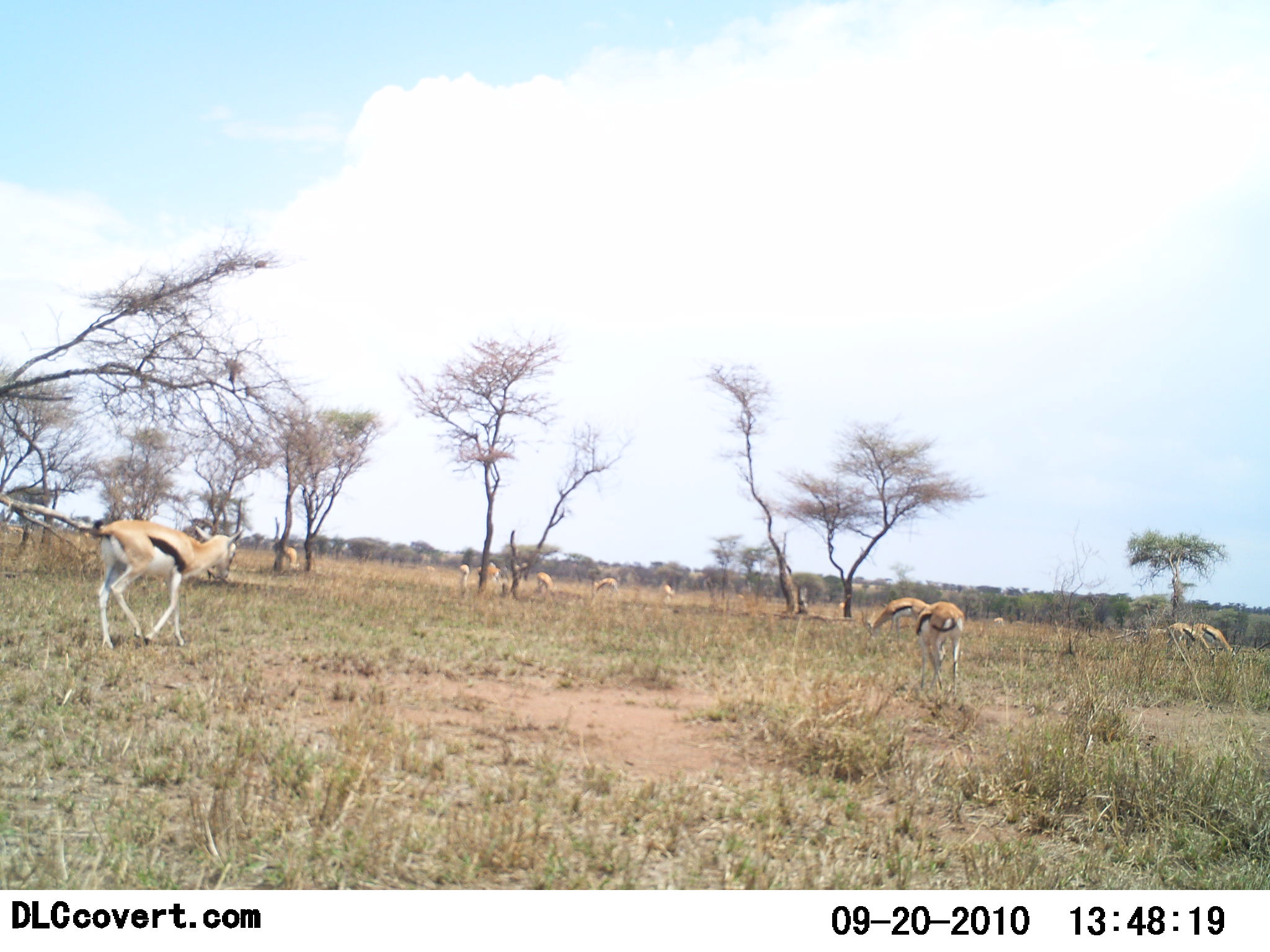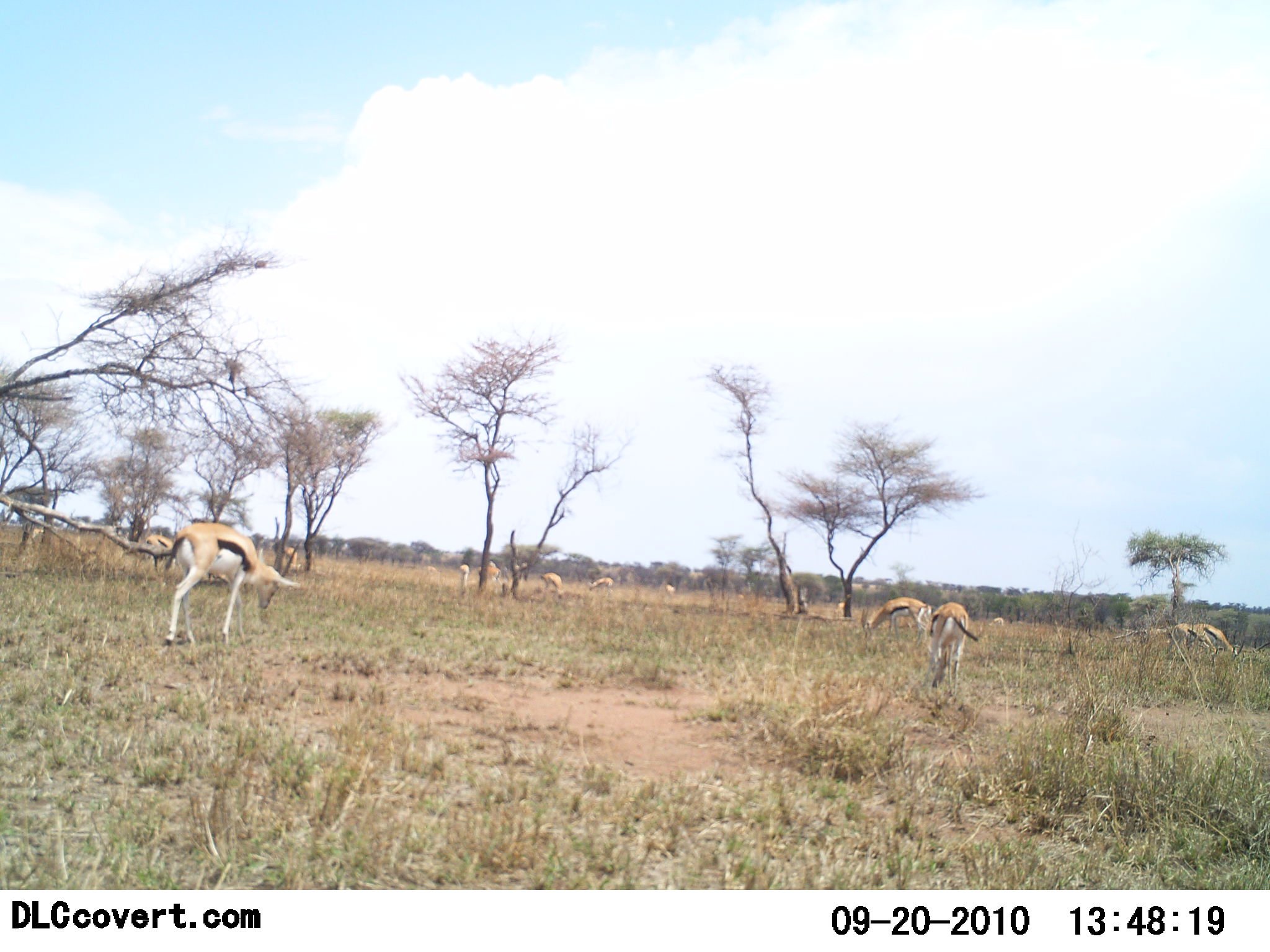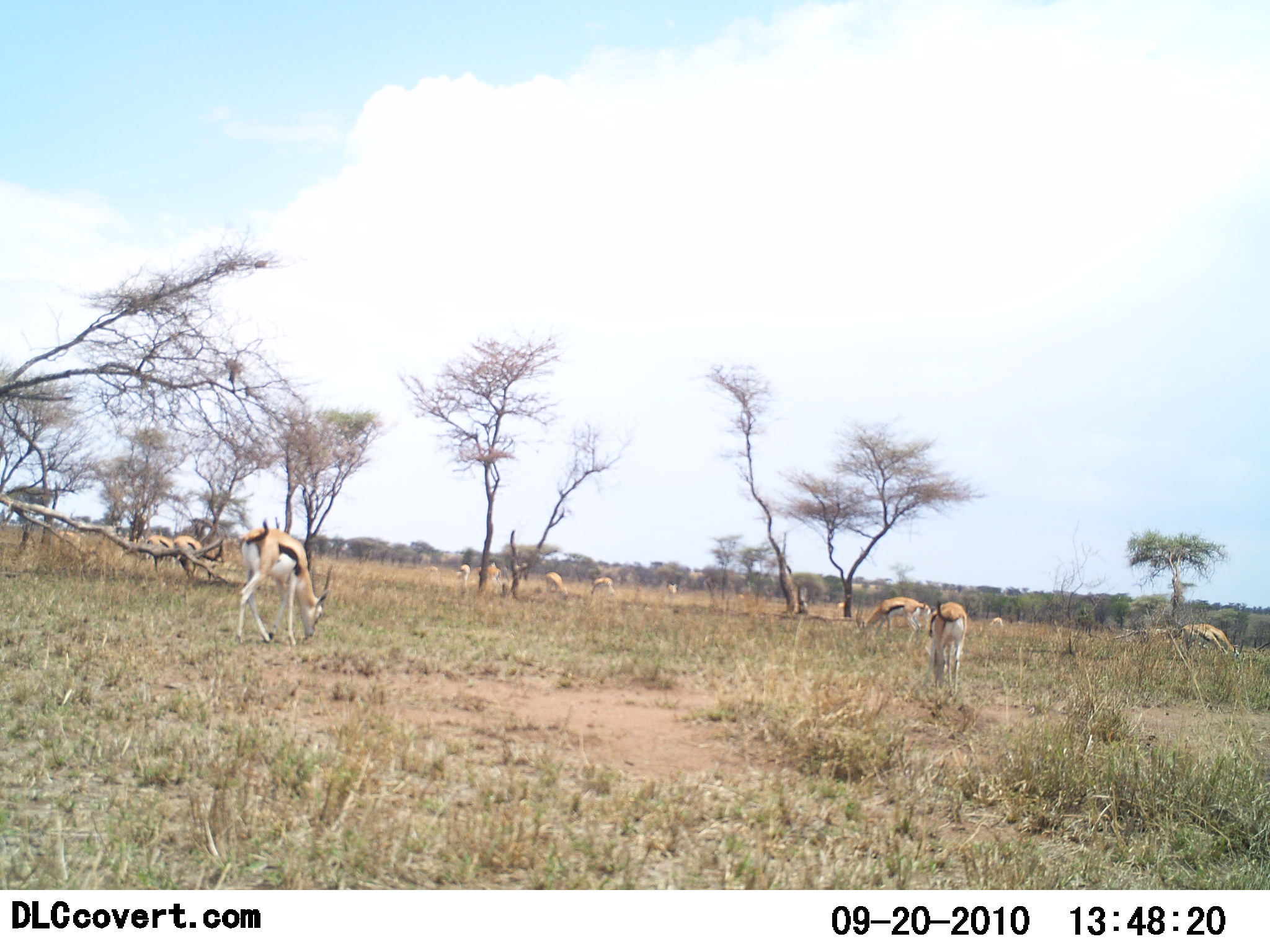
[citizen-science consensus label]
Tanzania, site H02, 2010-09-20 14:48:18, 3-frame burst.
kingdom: Animalia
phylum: Chordata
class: Mammalia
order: Artiodactyla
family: Bovidae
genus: Eudorcas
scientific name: Eudorcas thomsonii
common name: thomson's gazelle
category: gazellethomsons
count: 11-50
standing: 29%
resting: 0%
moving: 35%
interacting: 0%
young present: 0%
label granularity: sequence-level